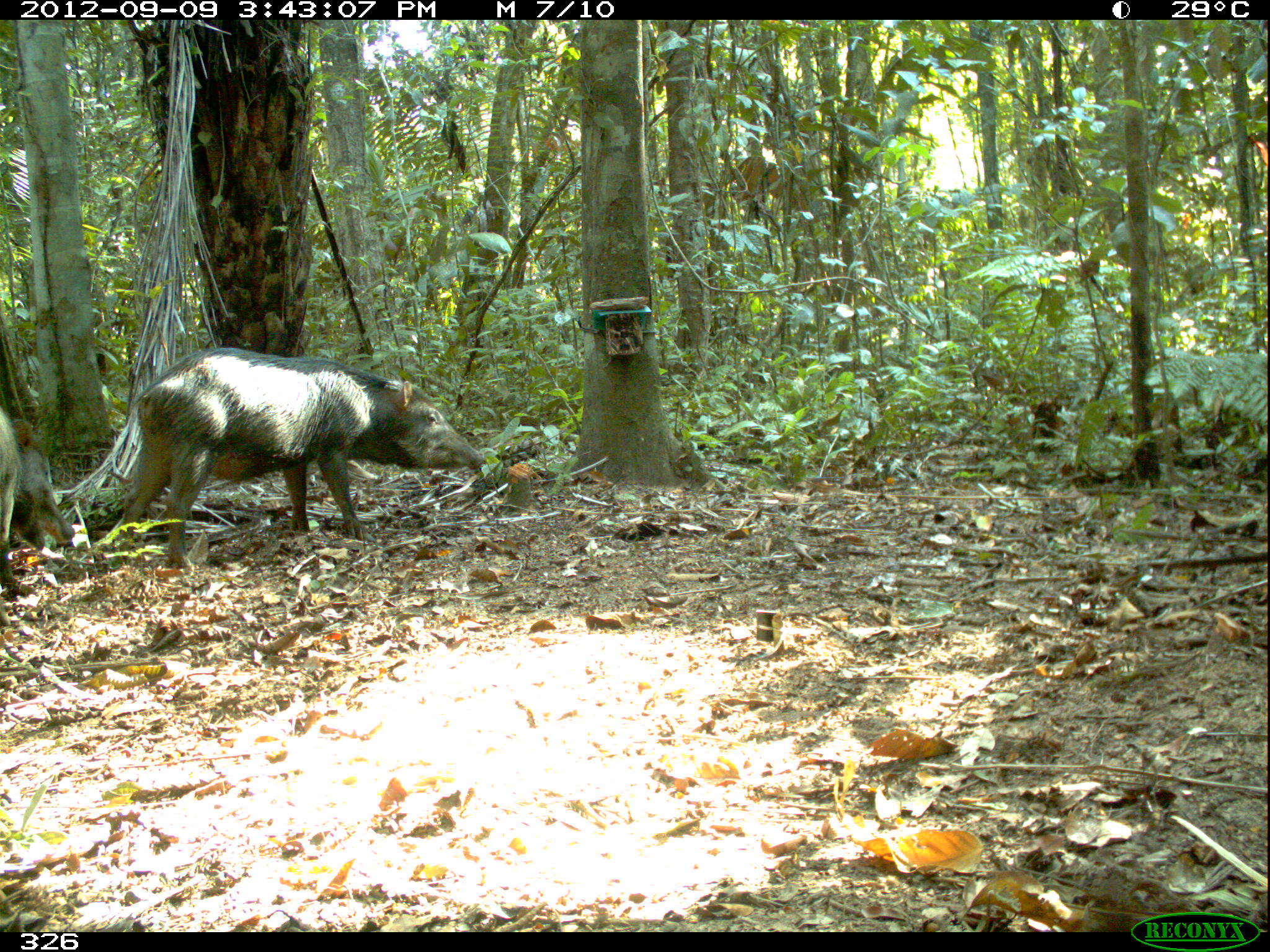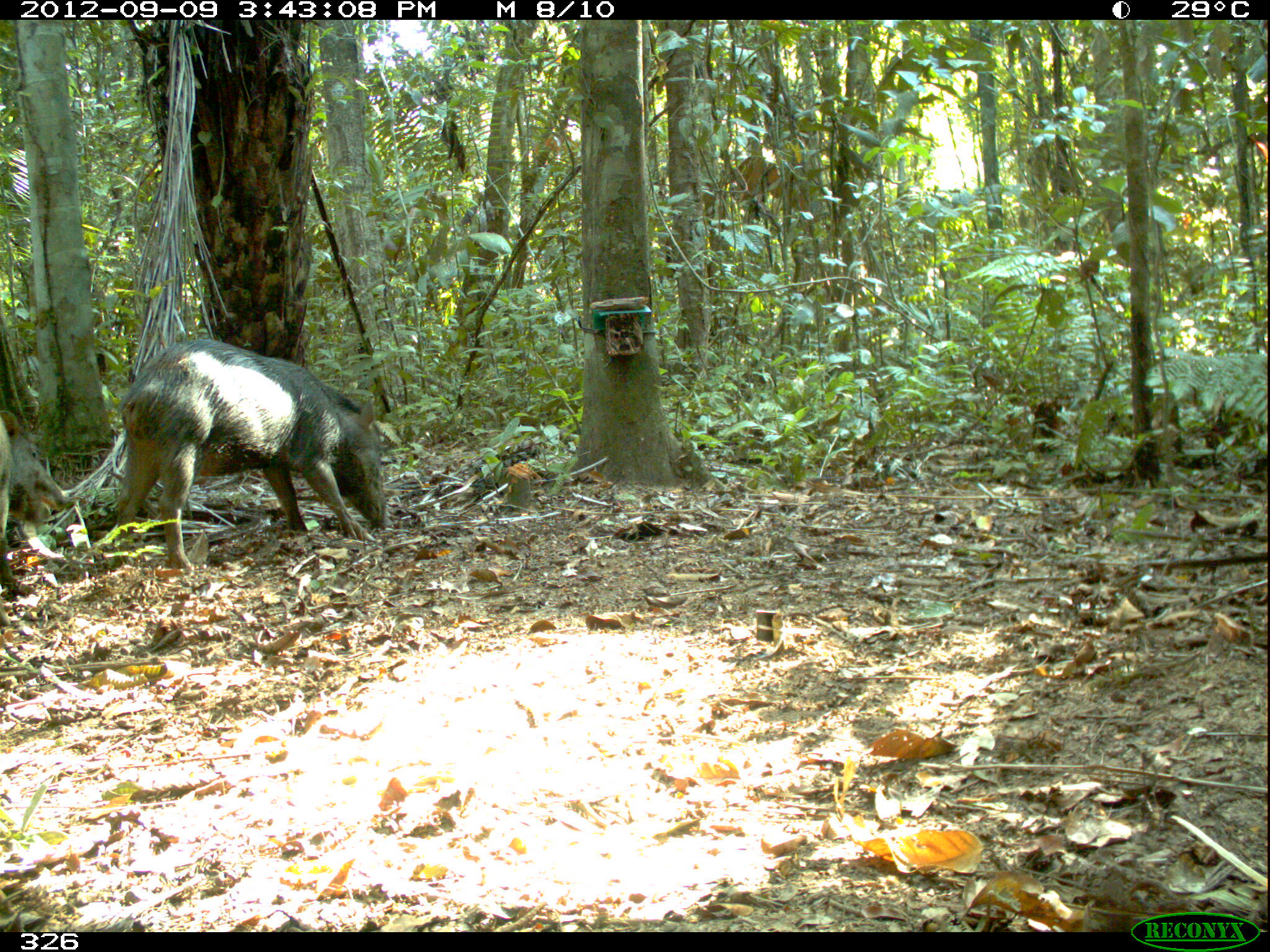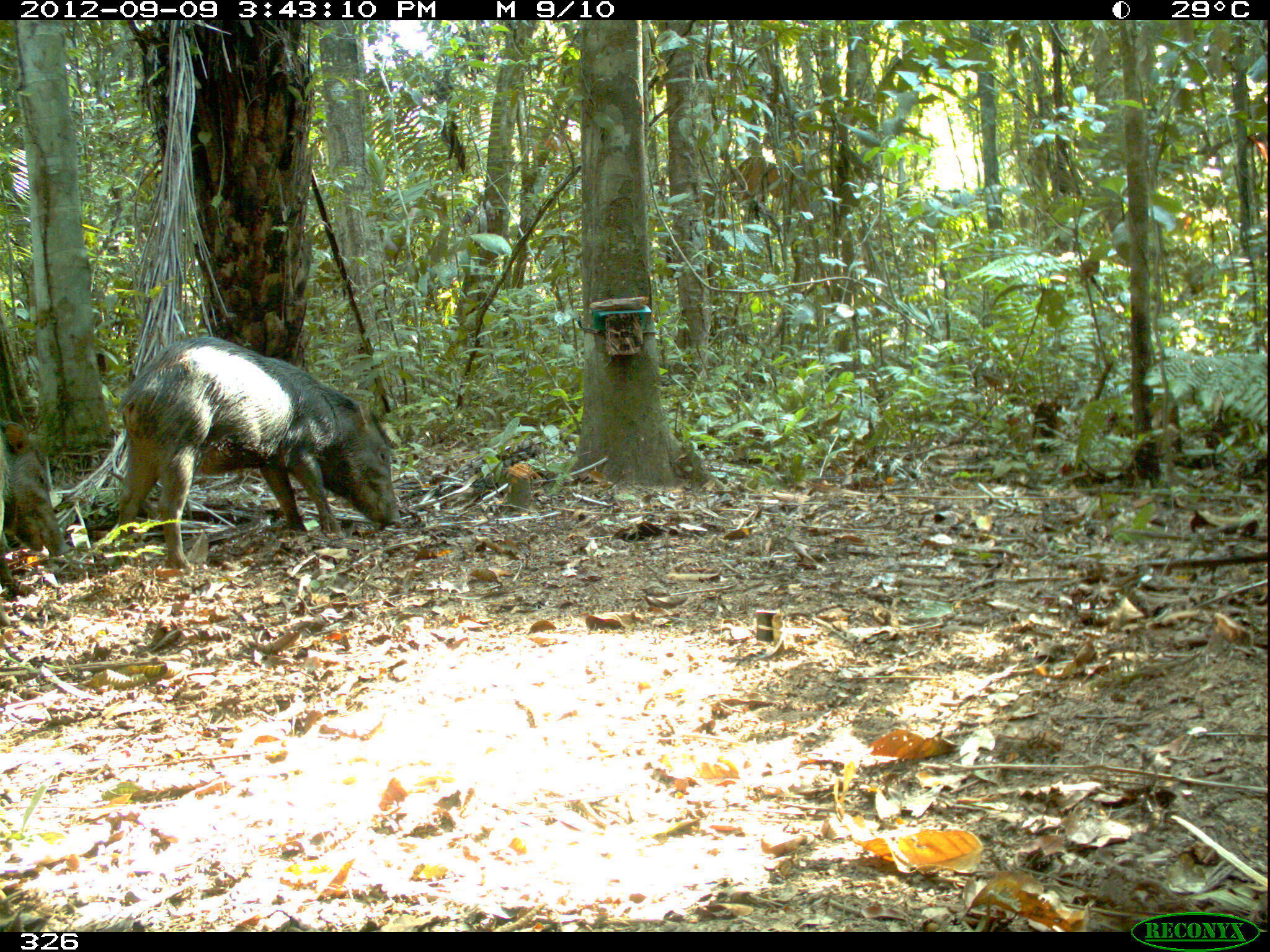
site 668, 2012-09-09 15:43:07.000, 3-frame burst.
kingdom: Animalia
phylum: Chordata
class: Mammalia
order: Artiodactyla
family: Tayassuidae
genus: Tayassu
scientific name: Tayassu pecari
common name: white-lipped peccary